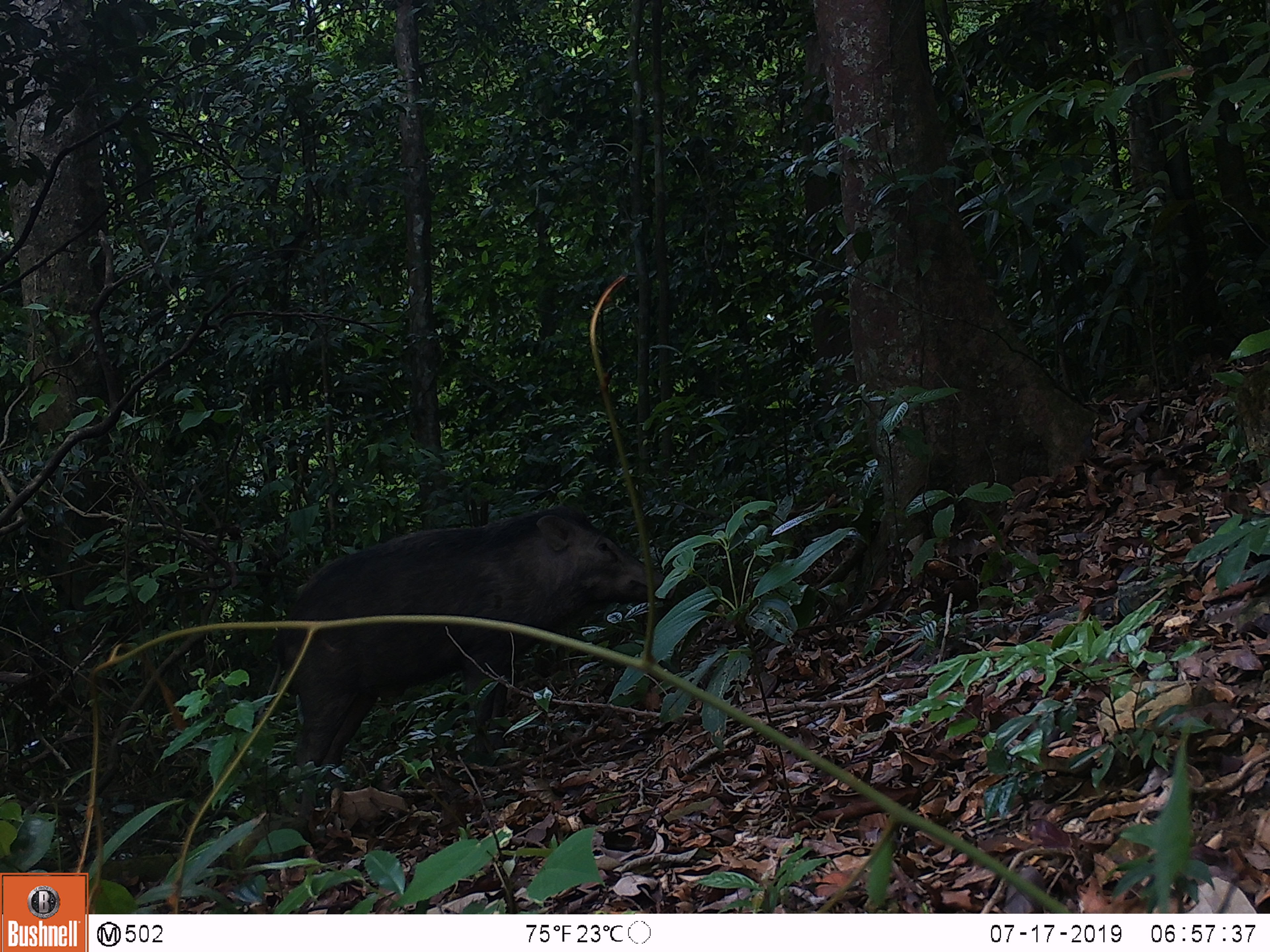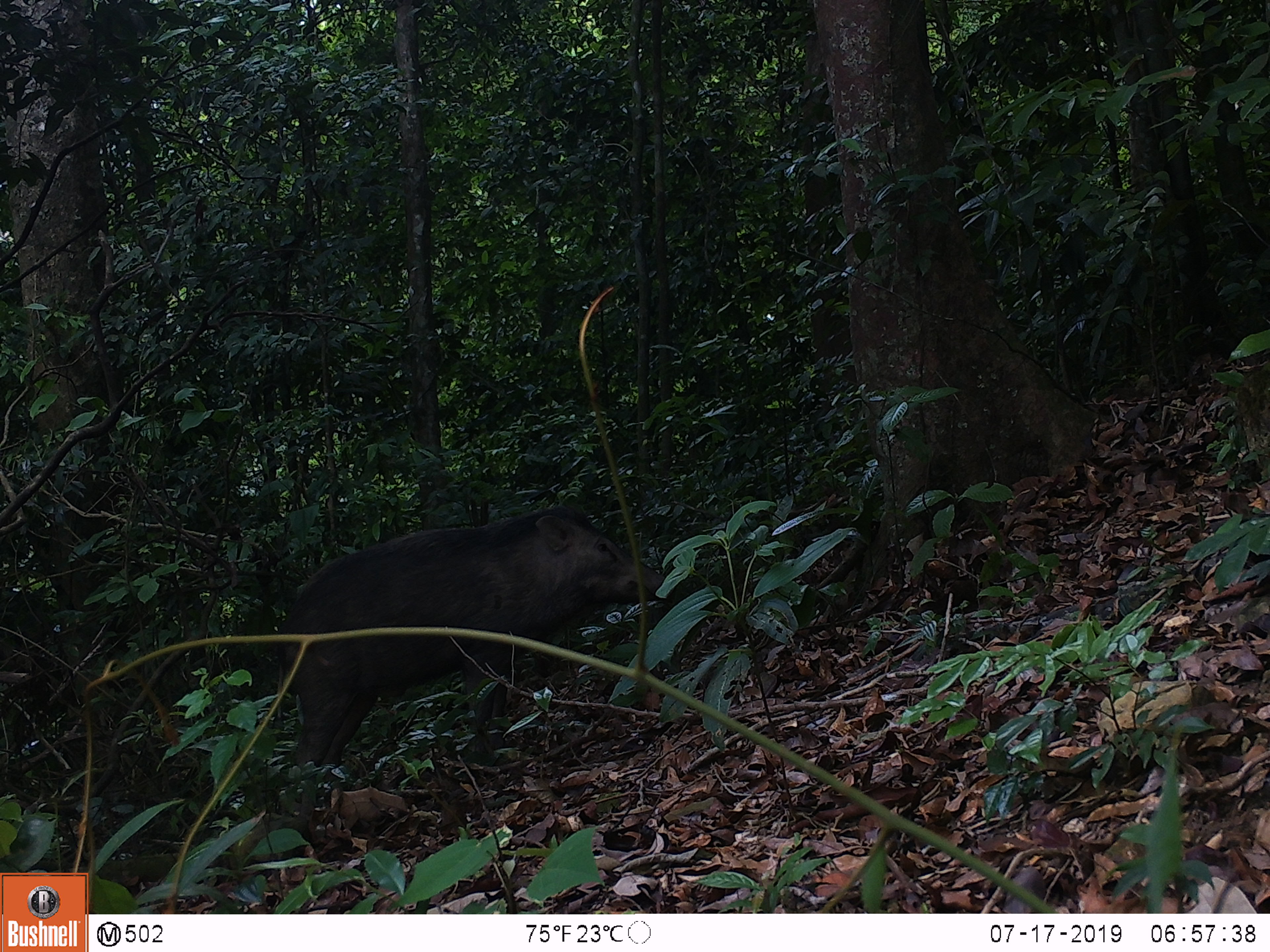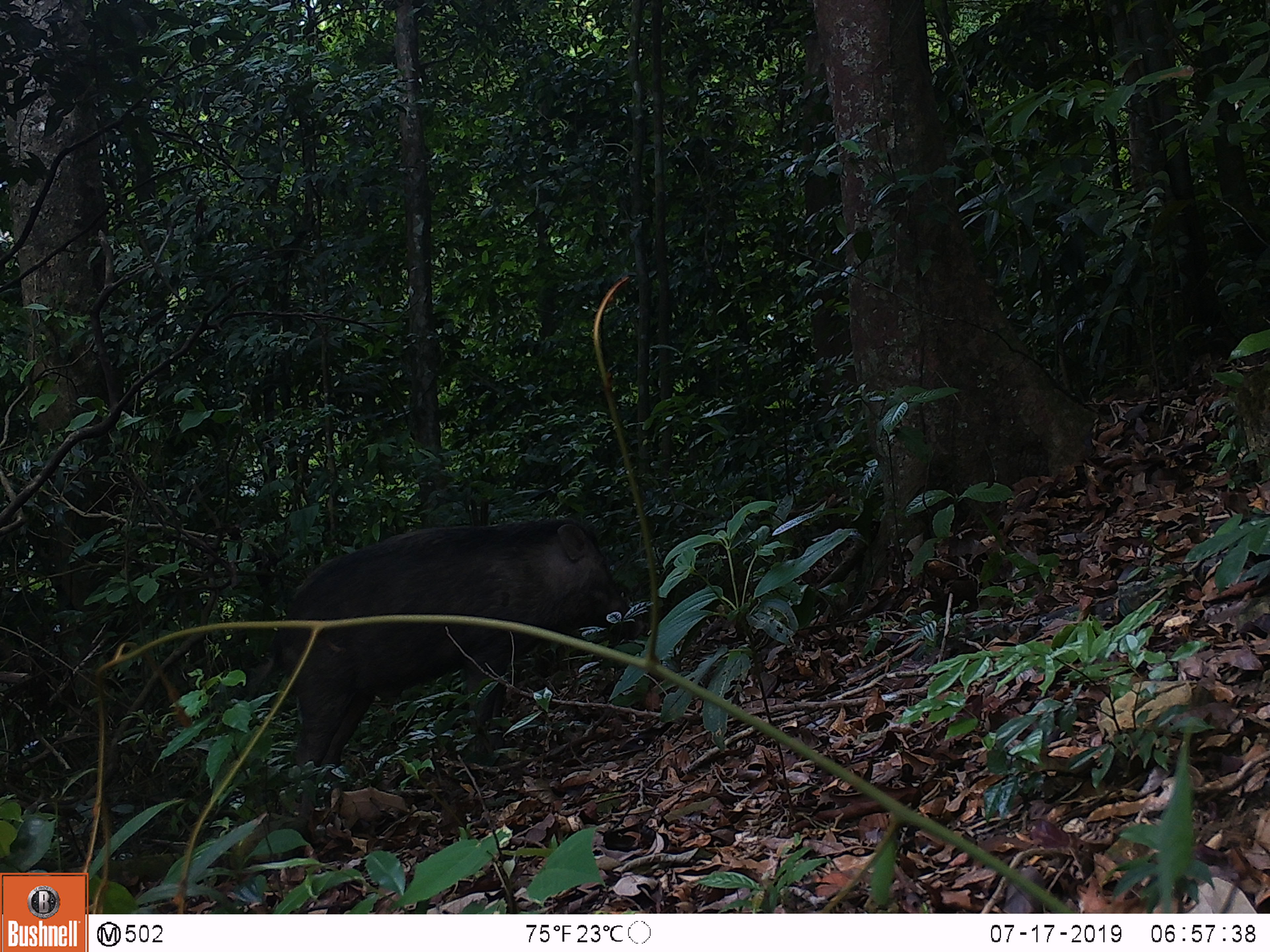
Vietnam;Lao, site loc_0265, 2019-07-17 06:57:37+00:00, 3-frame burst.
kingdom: Animalia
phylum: Chordata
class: Mammalia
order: Artiodactyla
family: Suidae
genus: Sus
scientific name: Sus scrofa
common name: eurasian wild pig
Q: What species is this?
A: Eurasian wild pig (Sus scrofa).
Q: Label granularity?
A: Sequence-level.